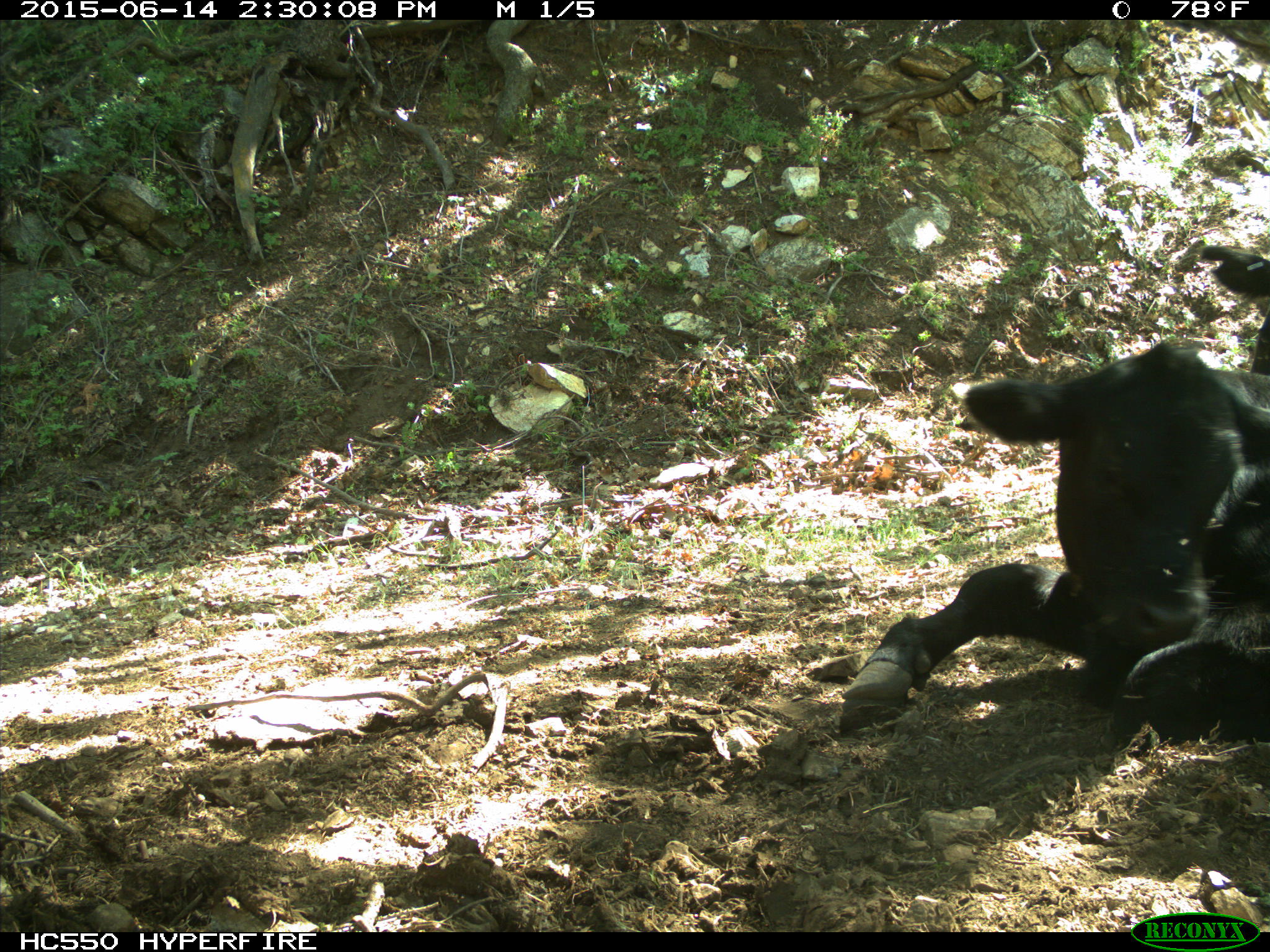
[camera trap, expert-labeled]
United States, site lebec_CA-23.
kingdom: Animalia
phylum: Chordata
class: Mammalia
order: Artiodactyla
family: Bovidae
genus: Bos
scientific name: Bos taurus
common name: domestic cow